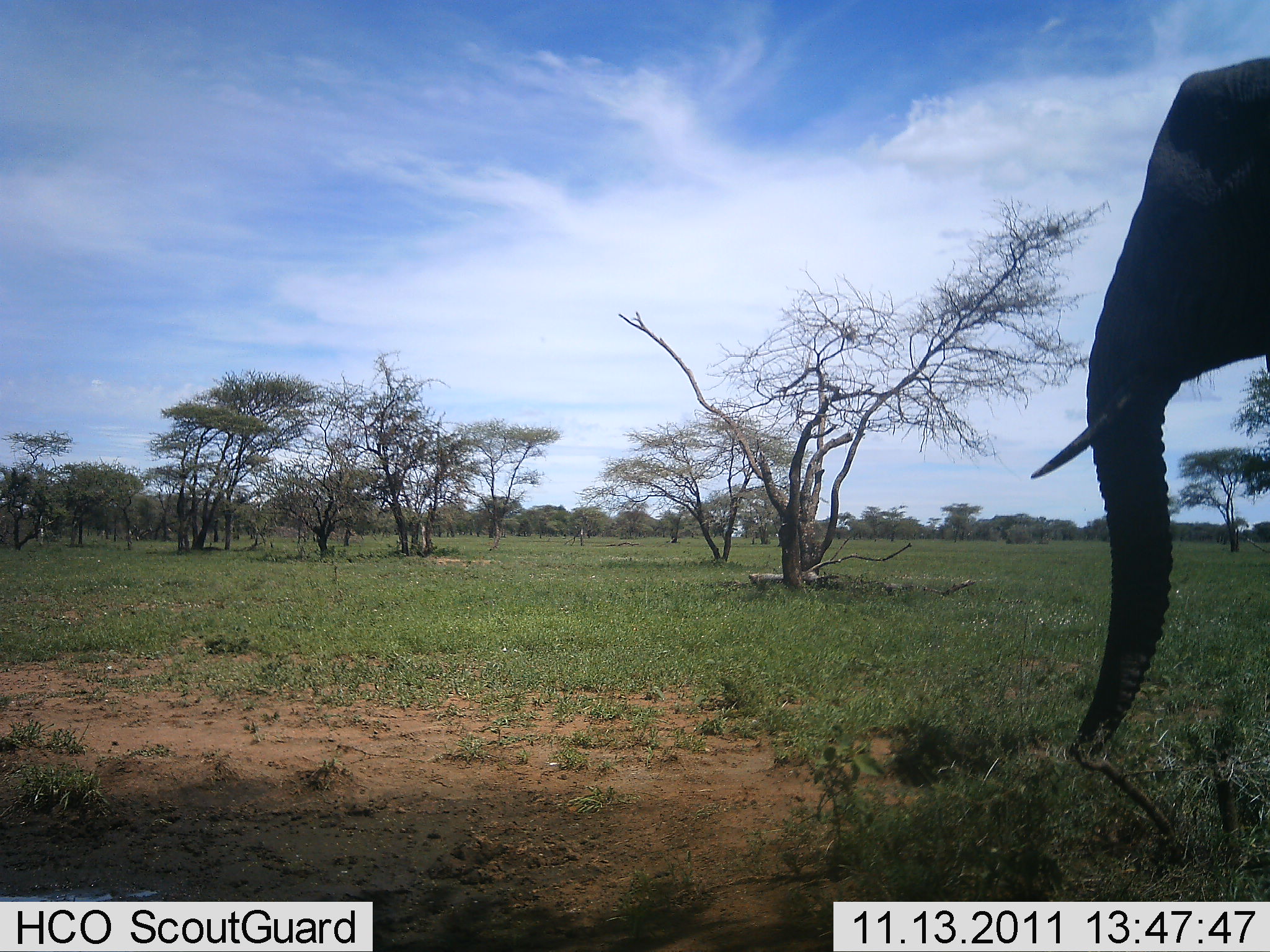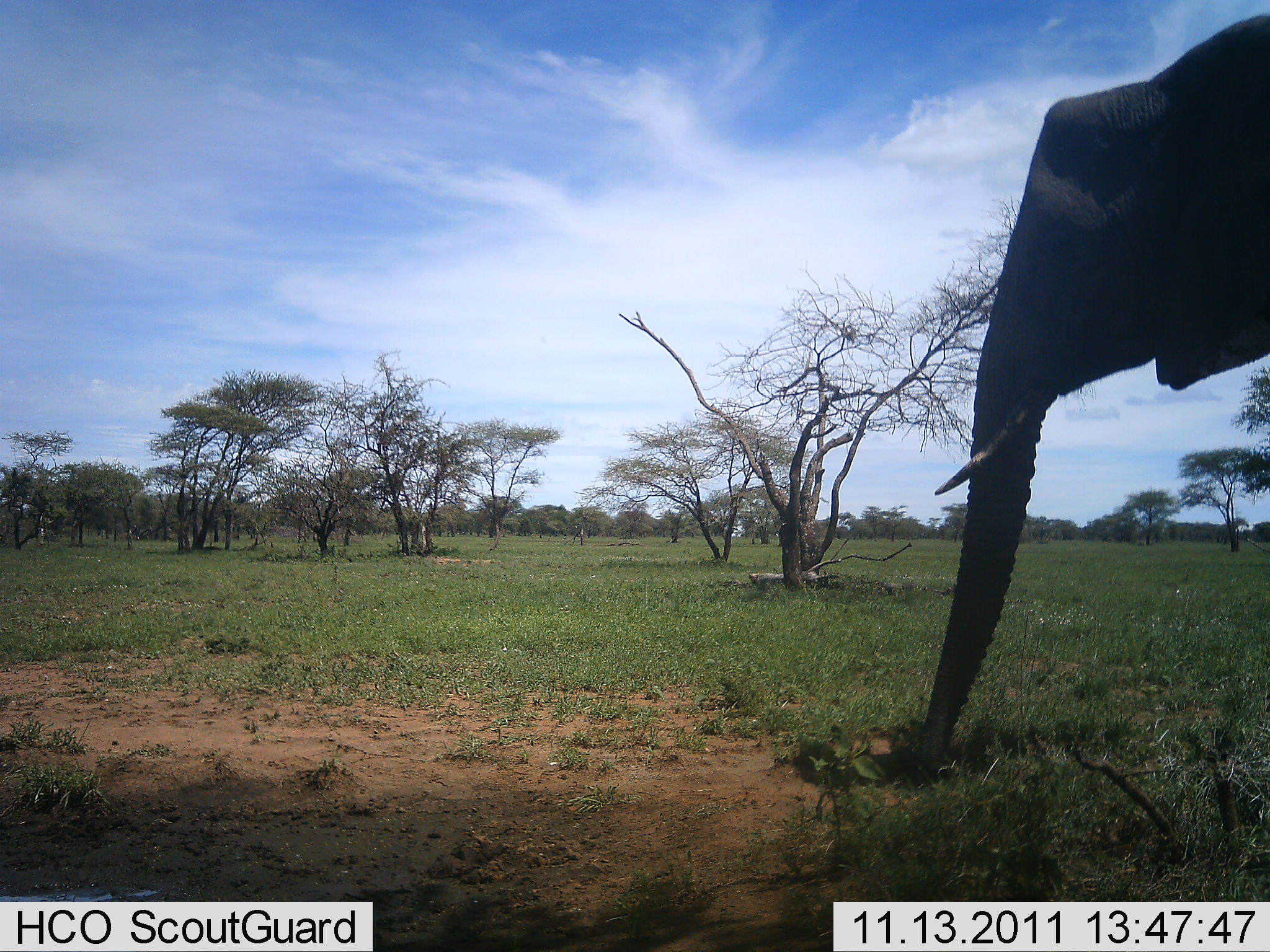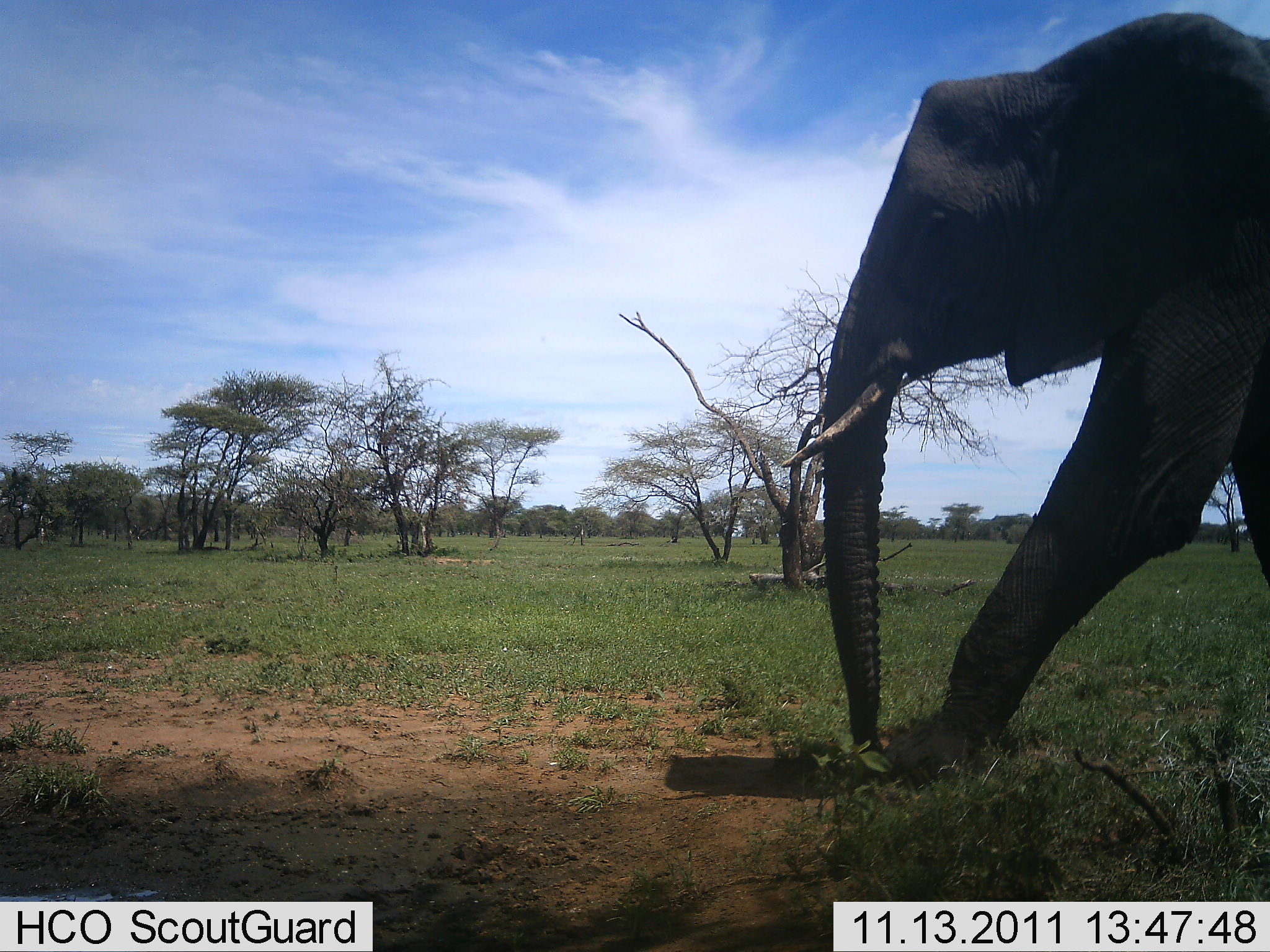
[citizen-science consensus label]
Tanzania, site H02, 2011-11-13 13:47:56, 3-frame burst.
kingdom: Animalia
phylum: Chordata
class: Mammalia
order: Proboscidea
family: Elephantidae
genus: Loxodonta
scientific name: Loxodonta africana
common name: african bush elephant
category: elephant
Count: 1.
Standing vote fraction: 0%.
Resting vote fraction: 0%.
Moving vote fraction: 100%.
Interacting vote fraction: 0%.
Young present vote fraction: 0%.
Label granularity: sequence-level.